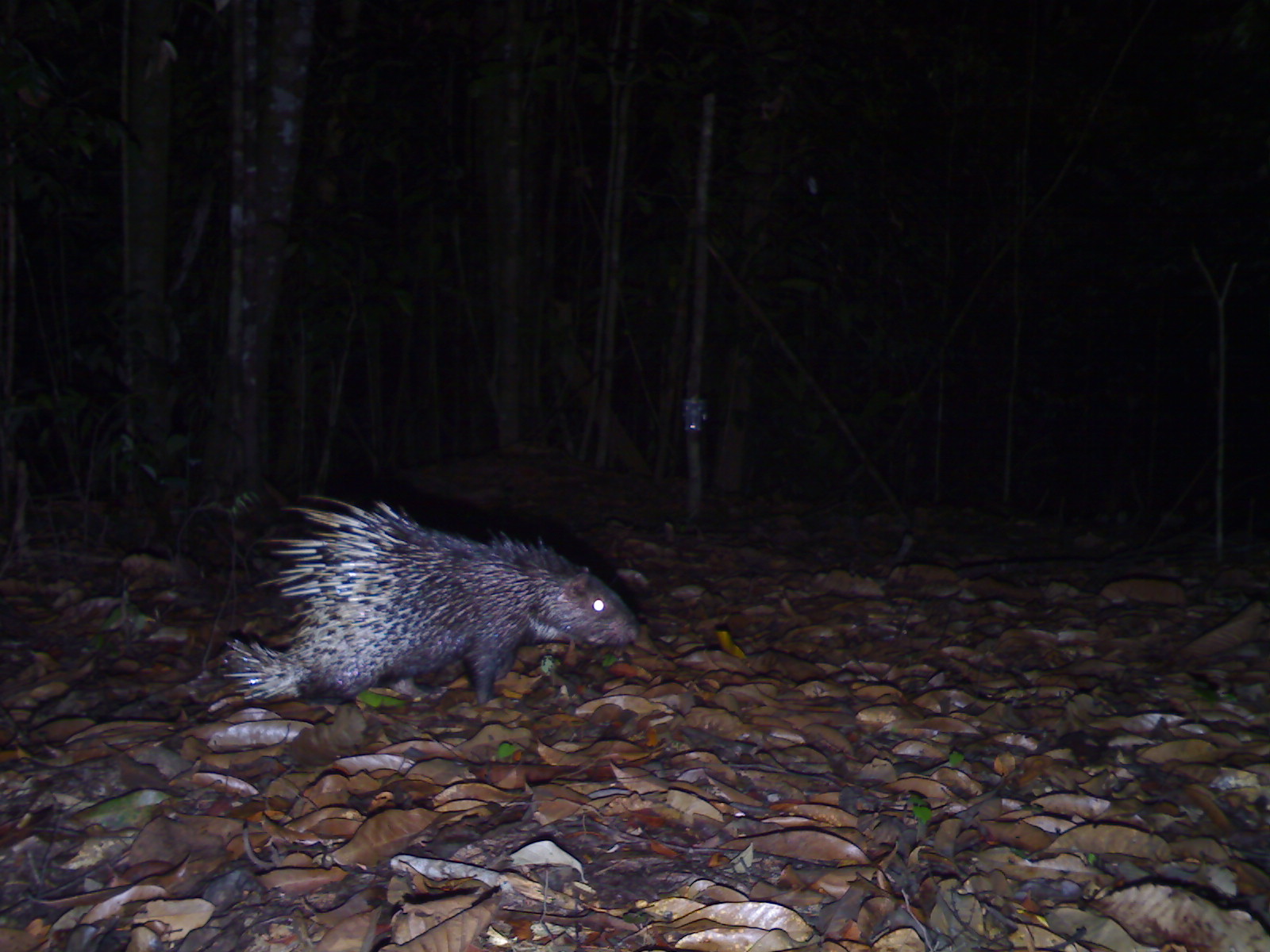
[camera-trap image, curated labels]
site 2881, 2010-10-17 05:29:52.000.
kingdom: Animalia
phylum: Chordata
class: Mammalia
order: Rodentia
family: Hystricidae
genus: Hystrix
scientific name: Hystrix brachyura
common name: east asian porcupine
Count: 1.